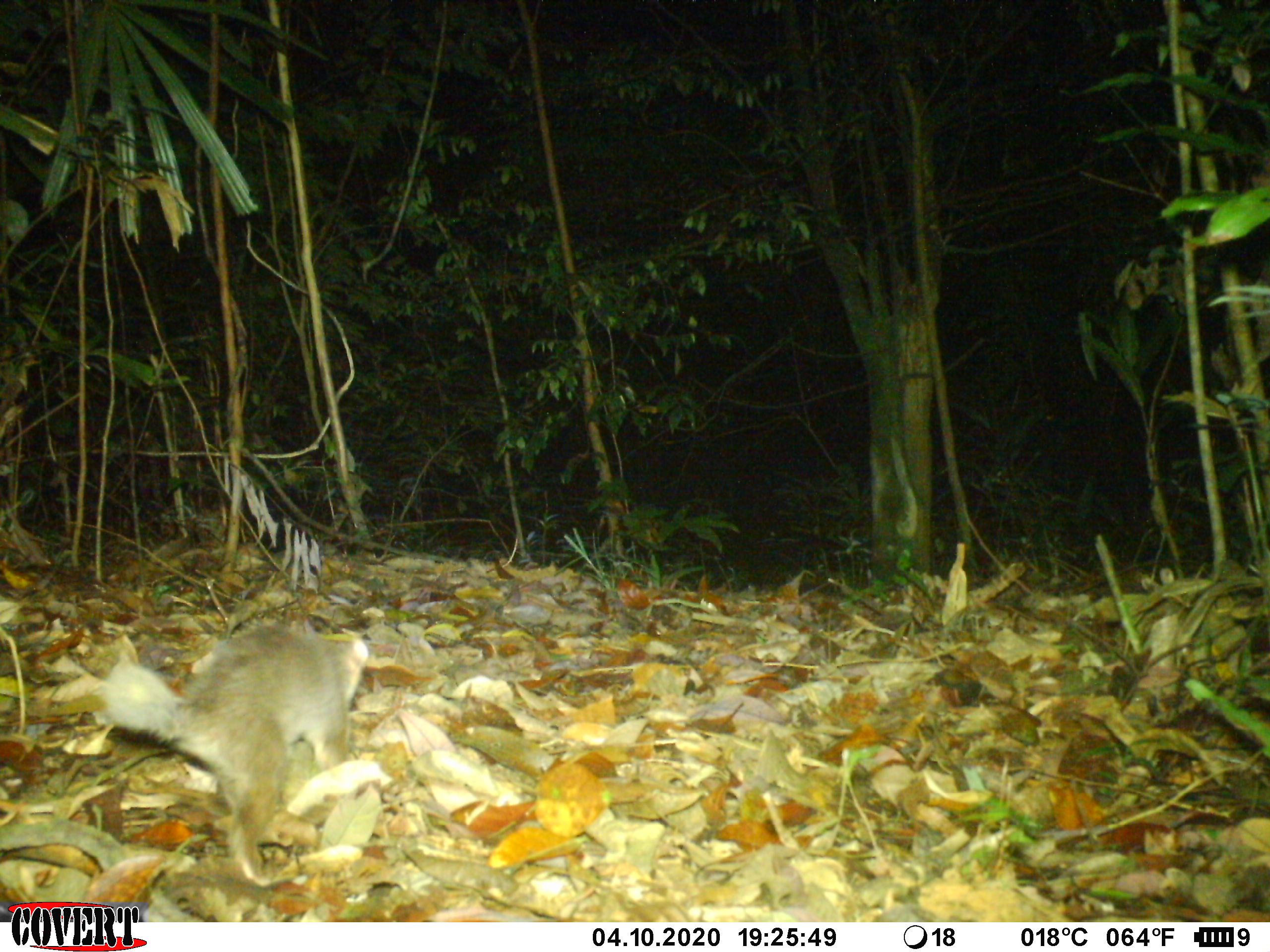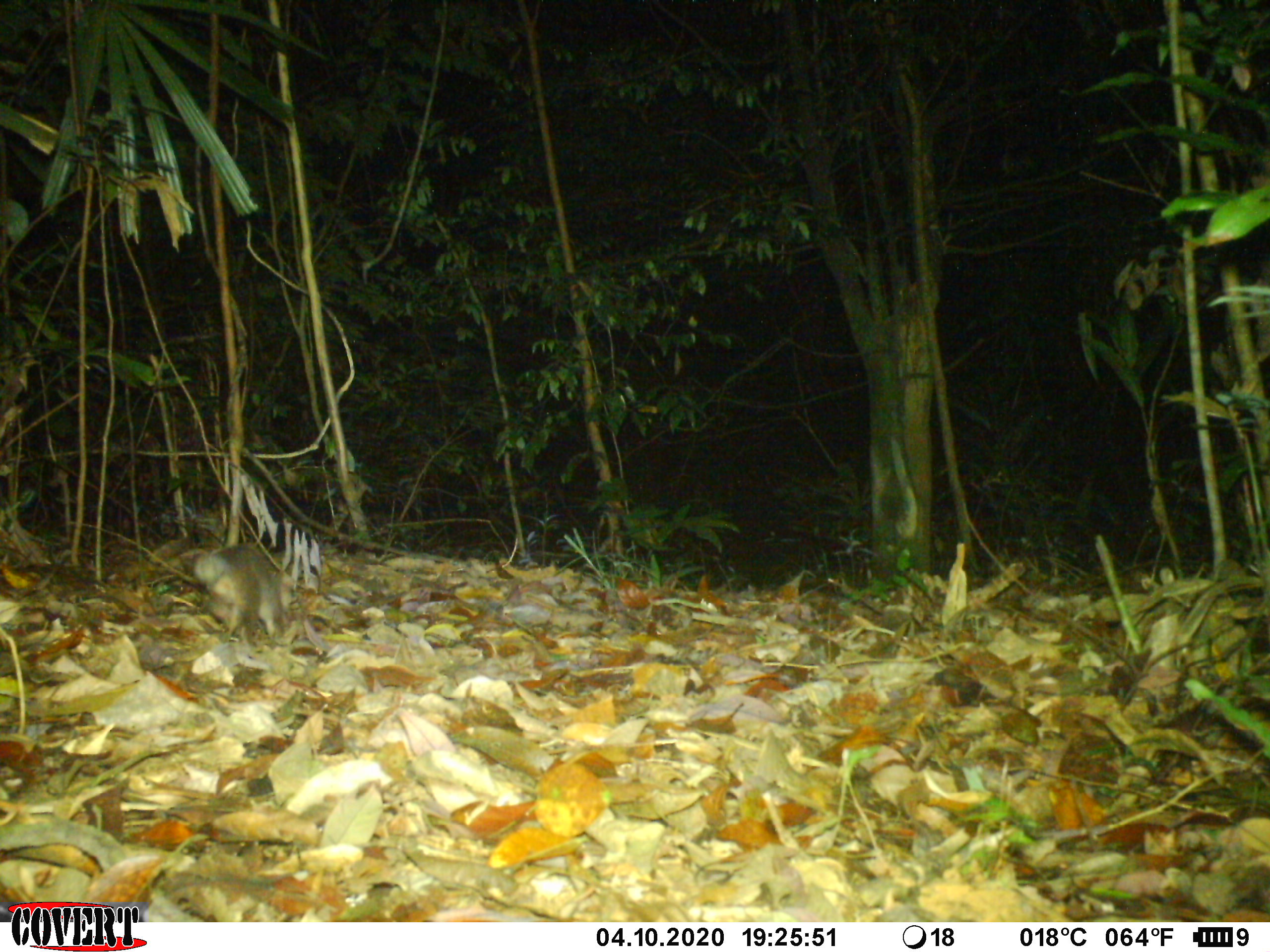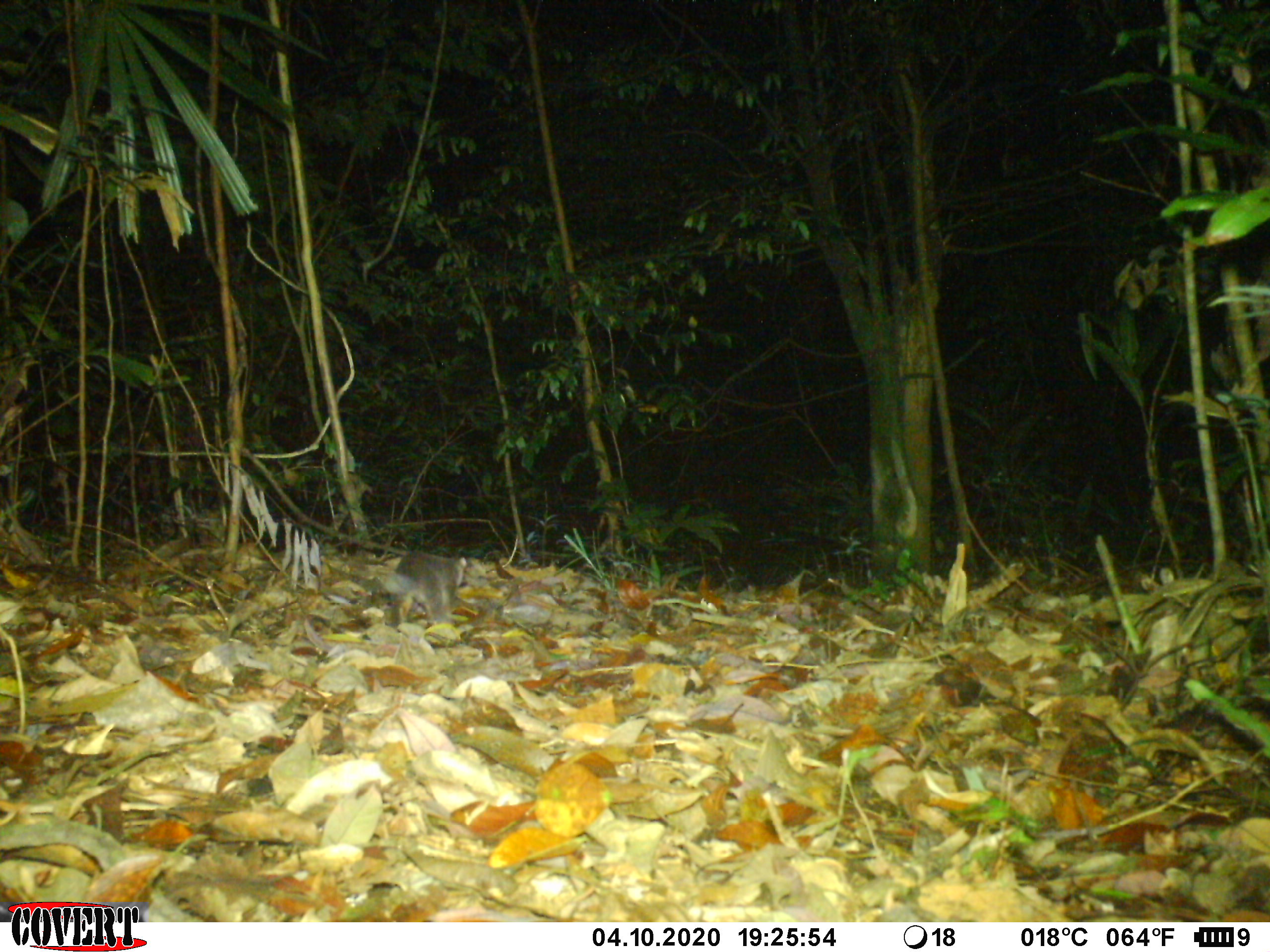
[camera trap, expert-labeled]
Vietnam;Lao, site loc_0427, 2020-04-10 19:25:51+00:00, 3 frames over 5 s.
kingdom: Animalia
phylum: Chordata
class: Mammalia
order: Carnivora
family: Mustelidae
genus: Melogale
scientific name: Melogale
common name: ferret badger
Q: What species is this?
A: Ferret badger (Melogale).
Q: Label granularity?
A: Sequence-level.